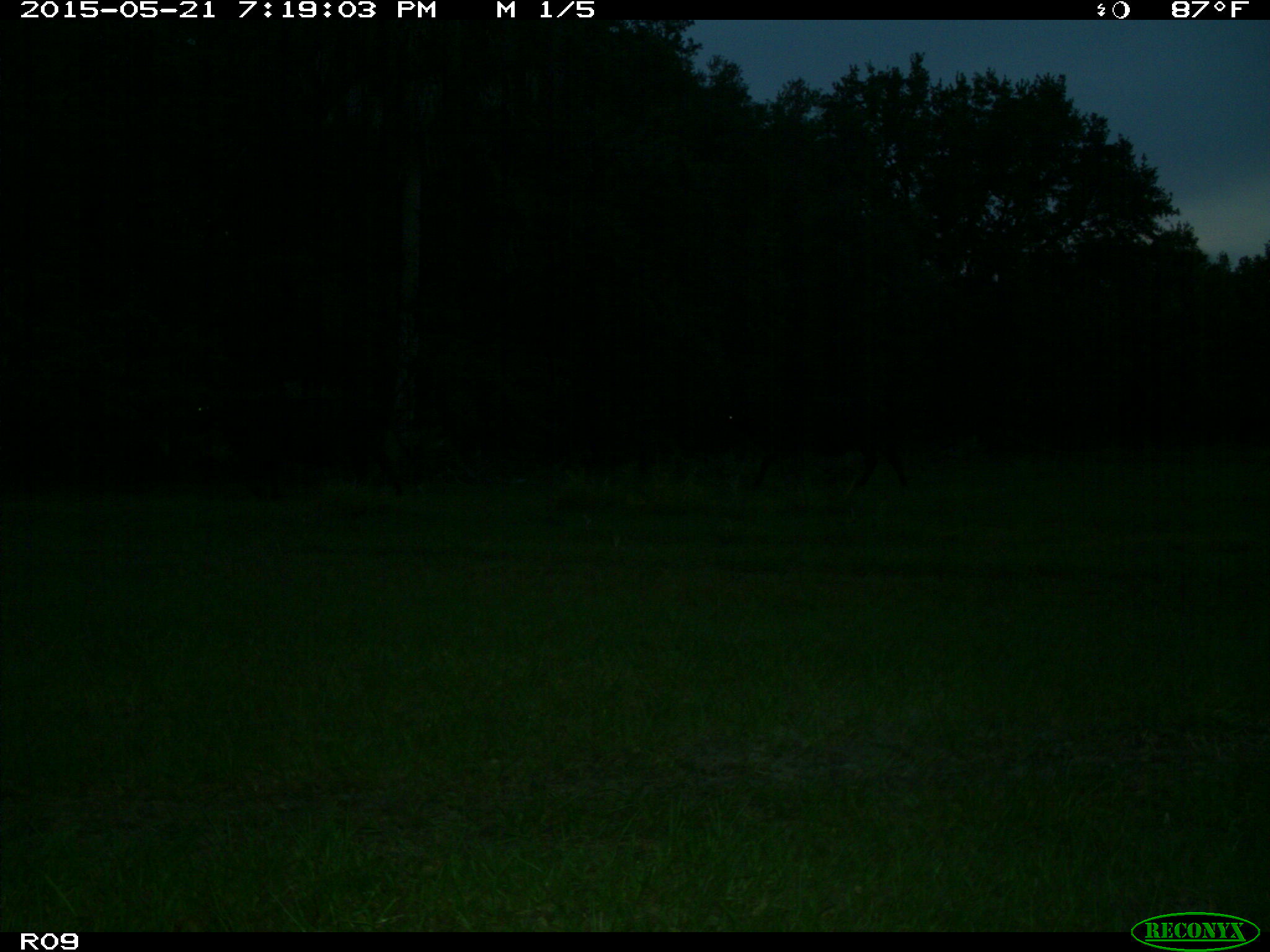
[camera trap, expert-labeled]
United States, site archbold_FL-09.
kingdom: Animalia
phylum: Chordata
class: Mammalia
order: Artiodactyla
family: Bovidae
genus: Bos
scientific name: Bos taurus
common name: domestic cow